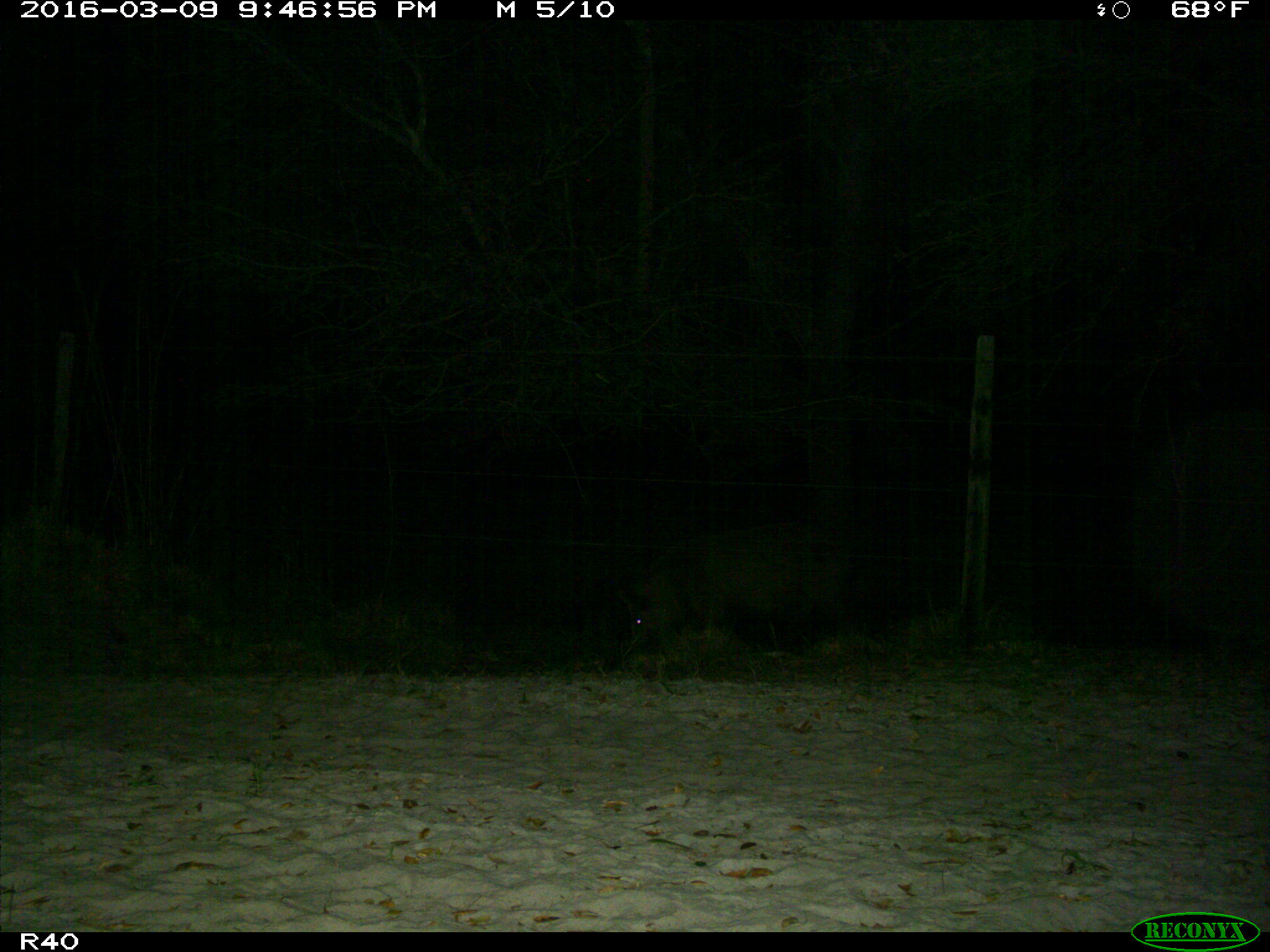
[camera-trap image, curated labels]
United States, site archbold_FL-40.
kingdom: Animalia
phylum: Chordata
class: Mammalia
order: Artiodactyla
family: Suidae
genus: Sus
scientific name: Sus scrofa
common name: wild boar